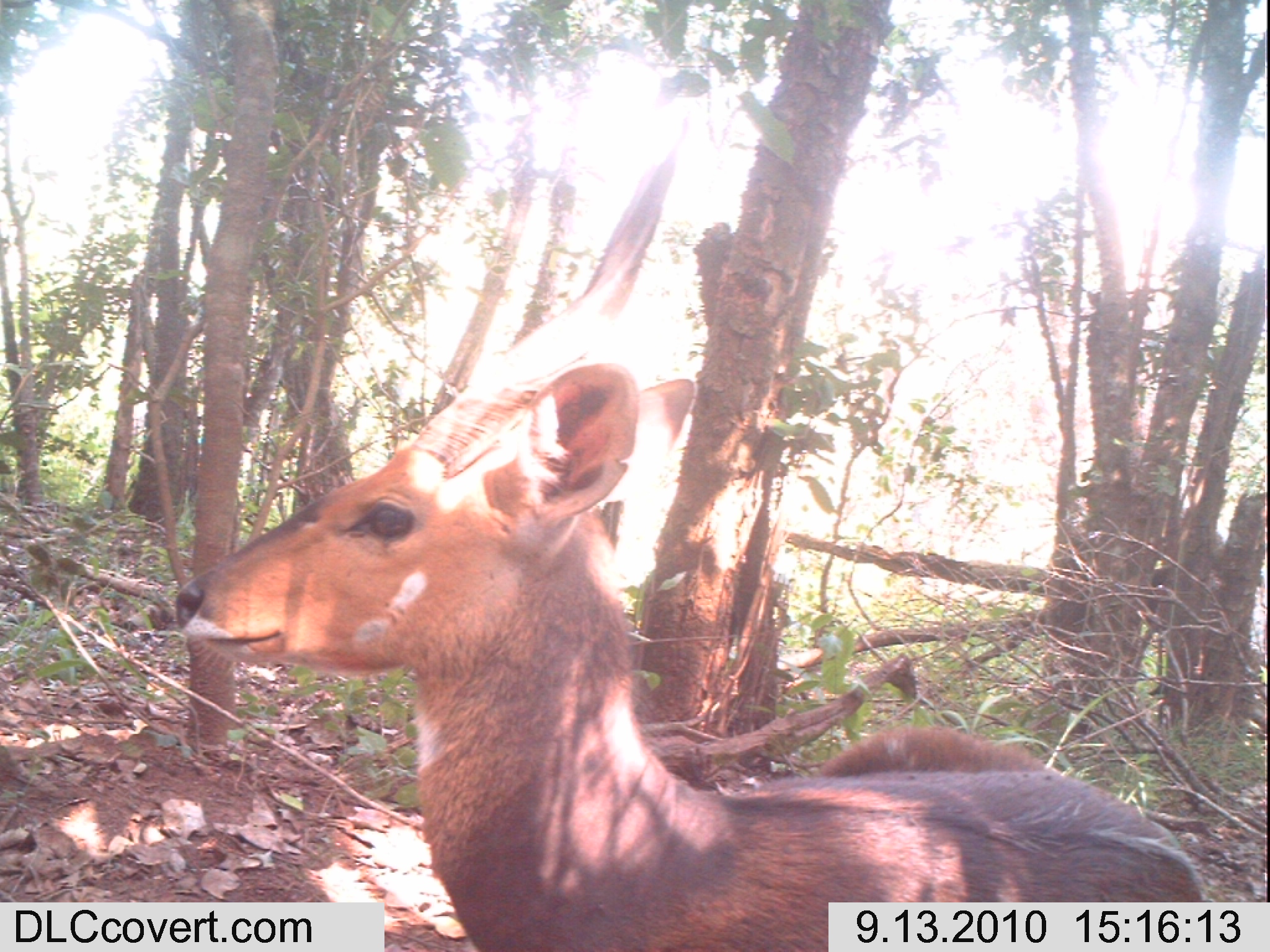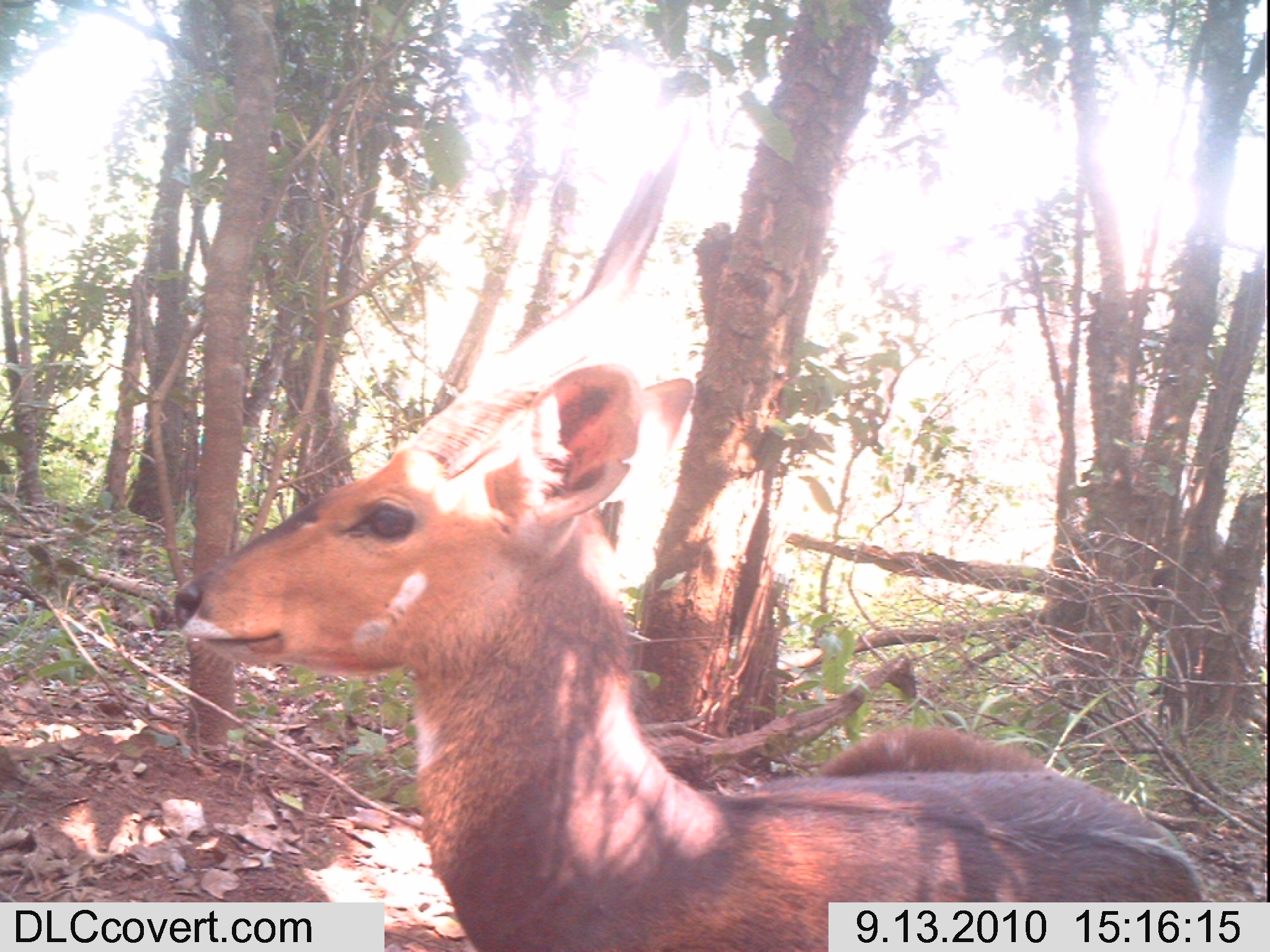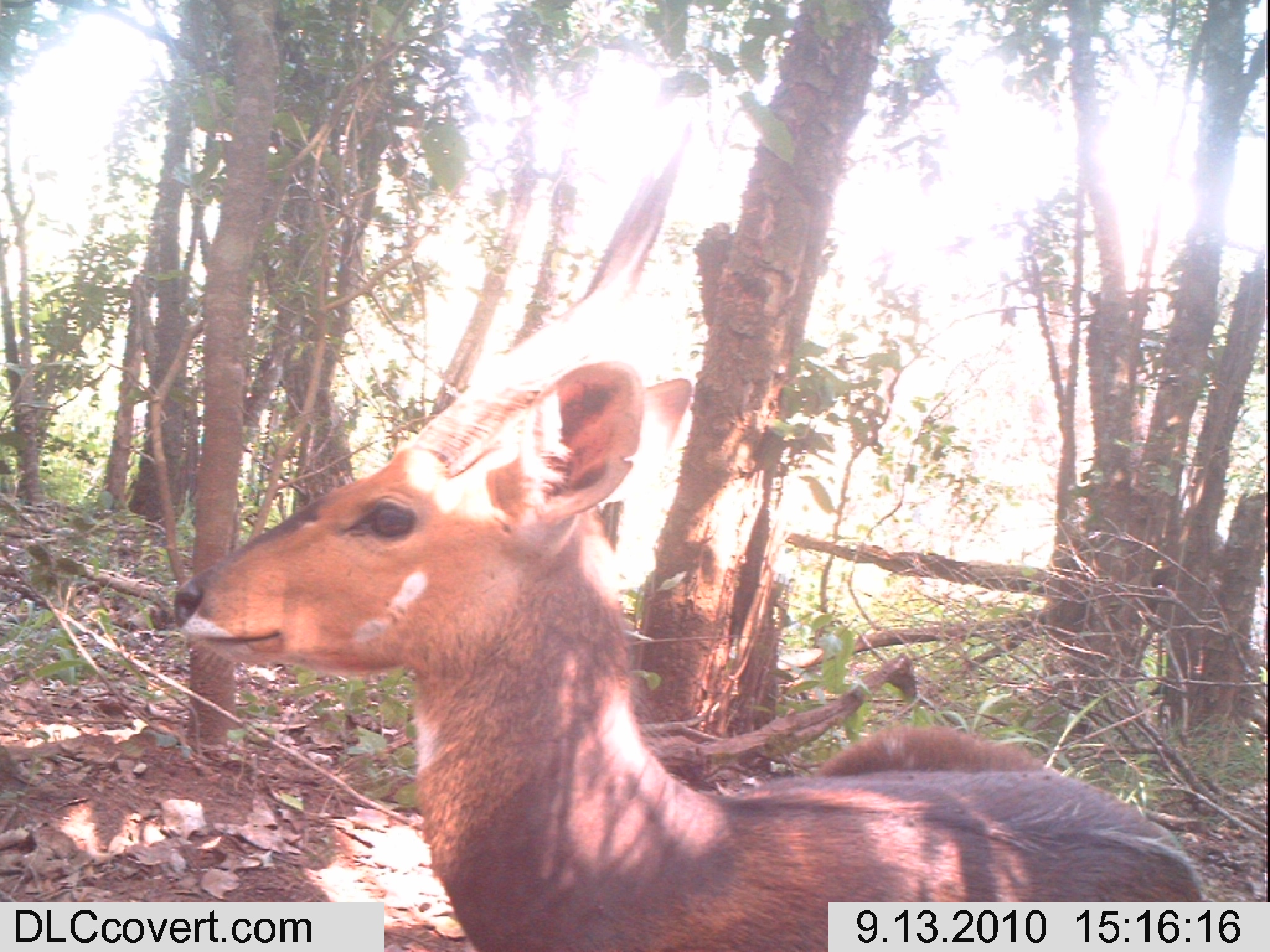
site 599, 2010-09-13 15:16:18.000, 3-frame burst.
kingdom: Animalia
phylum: Chordata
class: Mammalia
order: Artiodactyla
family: Bovidae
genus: Tragelaphus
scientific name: Tragelaphus scriptus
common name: bushbuck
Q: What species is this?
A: Tragelaphus scriptus (bushbuck).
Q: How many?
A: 1.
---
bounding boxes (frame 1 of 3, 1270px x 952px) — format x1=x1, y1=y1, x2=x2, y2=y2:
tragelaphus scriptus: x1=175, y1=151, x2=1205, y2=952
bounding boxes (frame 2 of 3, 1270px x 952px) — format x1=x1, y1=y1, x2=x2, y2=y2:
tragelaphus scriptus: x1=173, y1=121, x2=1208, y2=951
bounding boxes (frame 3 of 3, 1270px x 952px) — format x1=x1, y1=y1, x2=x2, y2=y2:
tragelaphus scriptus: x1=171, y1=123, x2=1269, y2=952